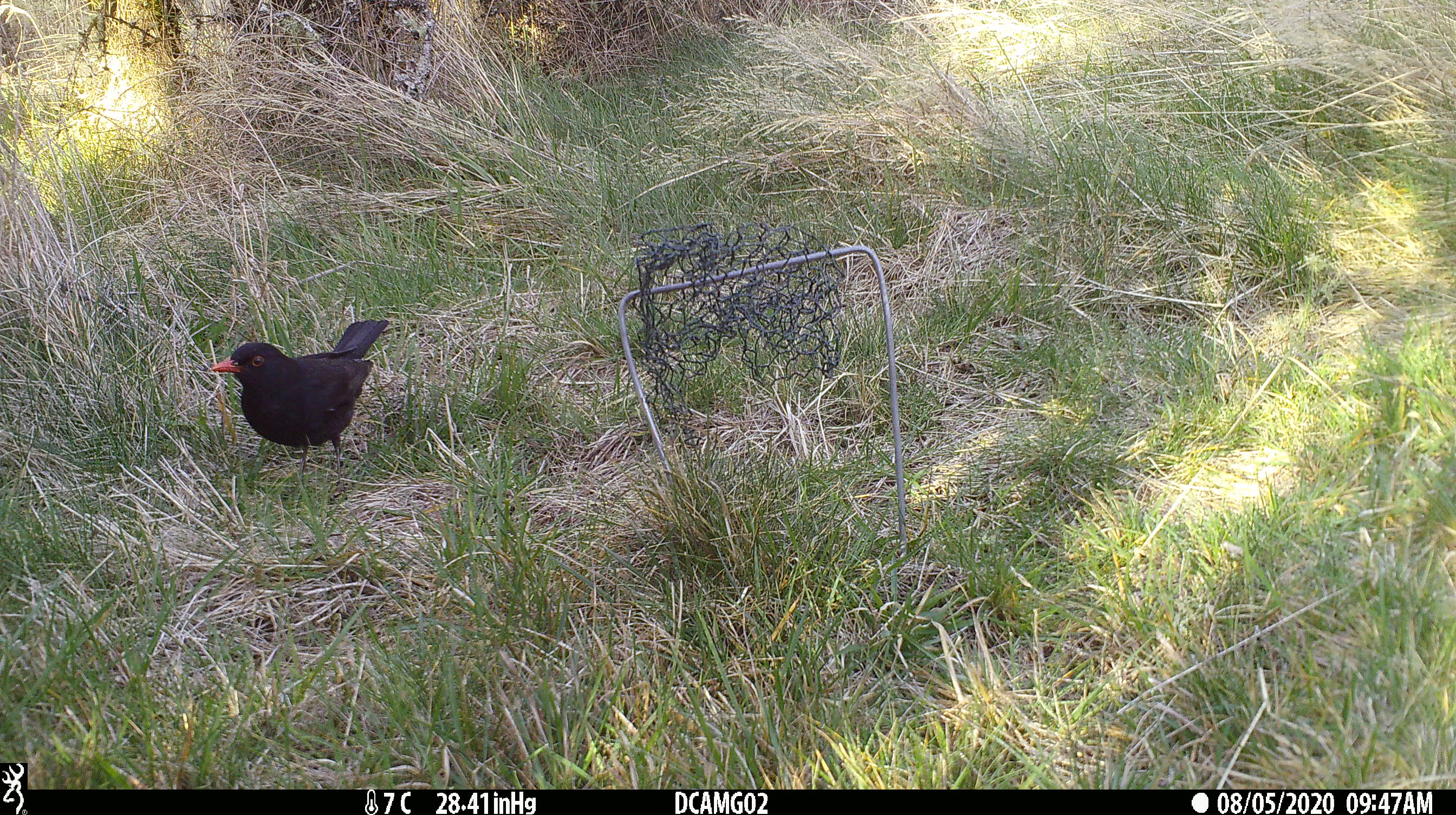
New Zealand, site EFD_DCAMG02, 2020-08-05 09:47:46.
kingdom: Animalia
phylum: Chordata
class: Aves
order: Passeriformes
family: Turdidae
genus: Turdus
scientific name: Turdus merula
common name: eurasian blackbird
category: blackbird